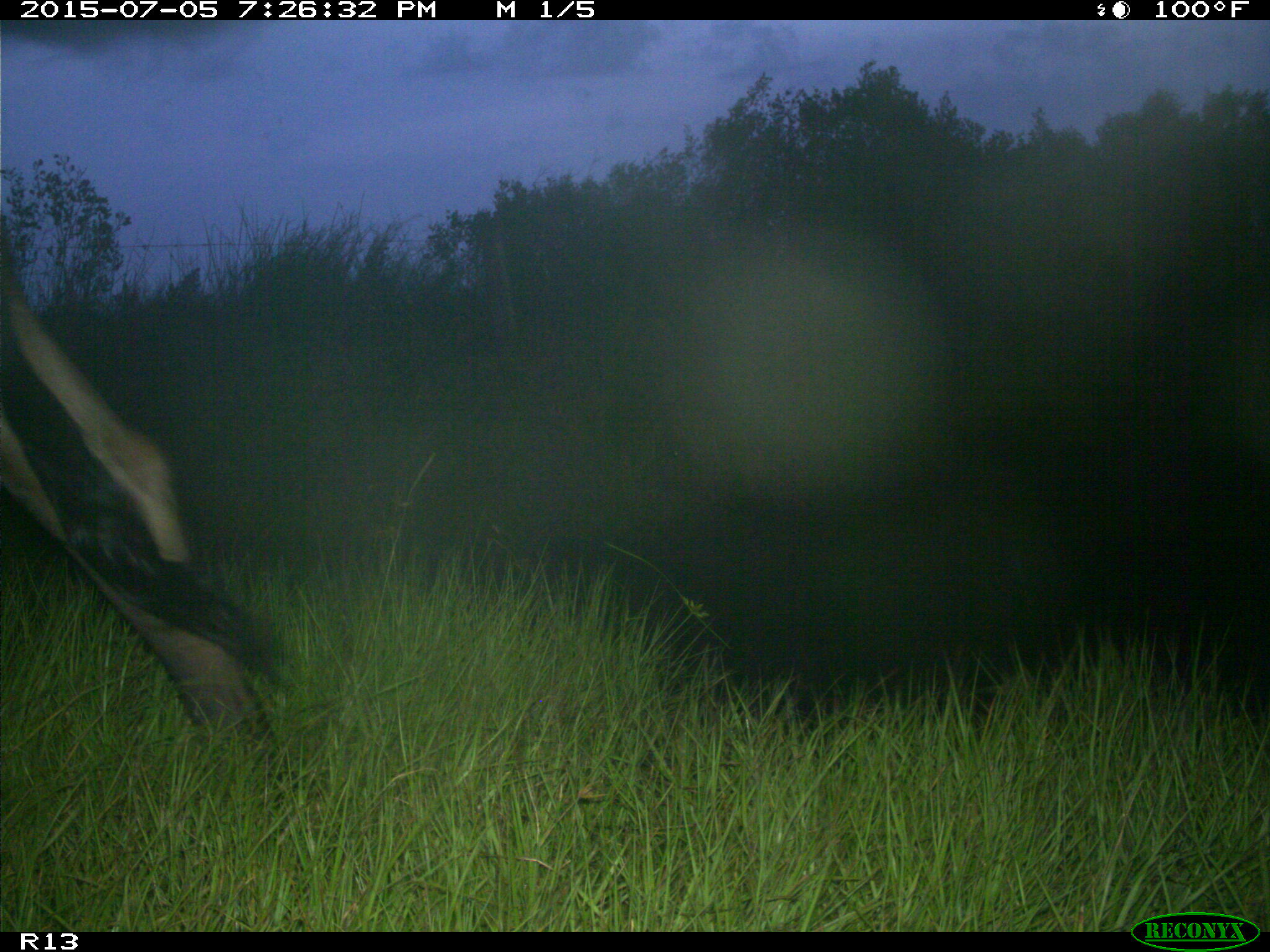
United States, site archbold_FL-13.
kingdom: Animalia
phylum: Chordata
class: Mammalia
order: Artiodactyla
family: Bovidae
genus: Bos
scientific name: Bos taurus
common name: domestic cow